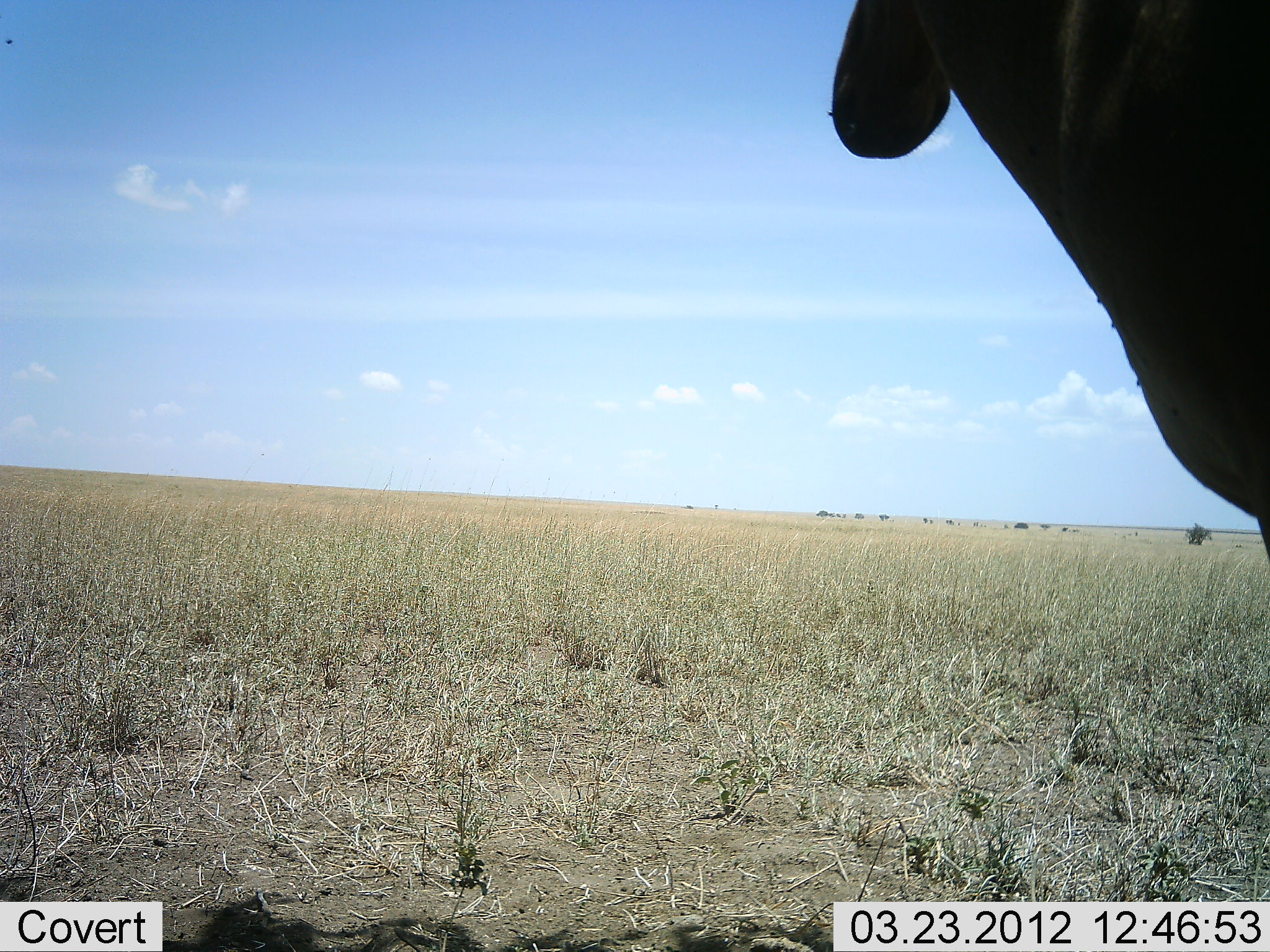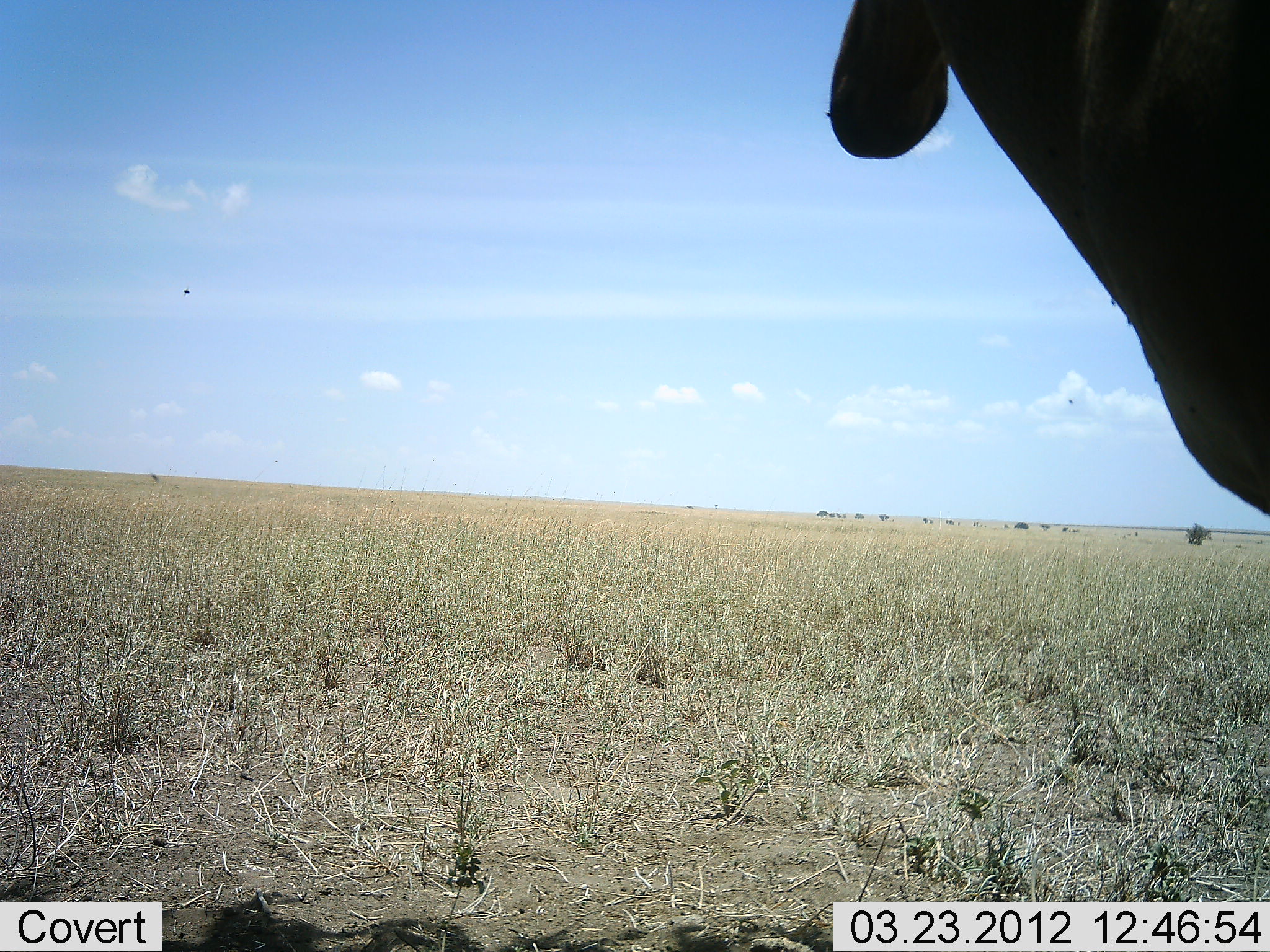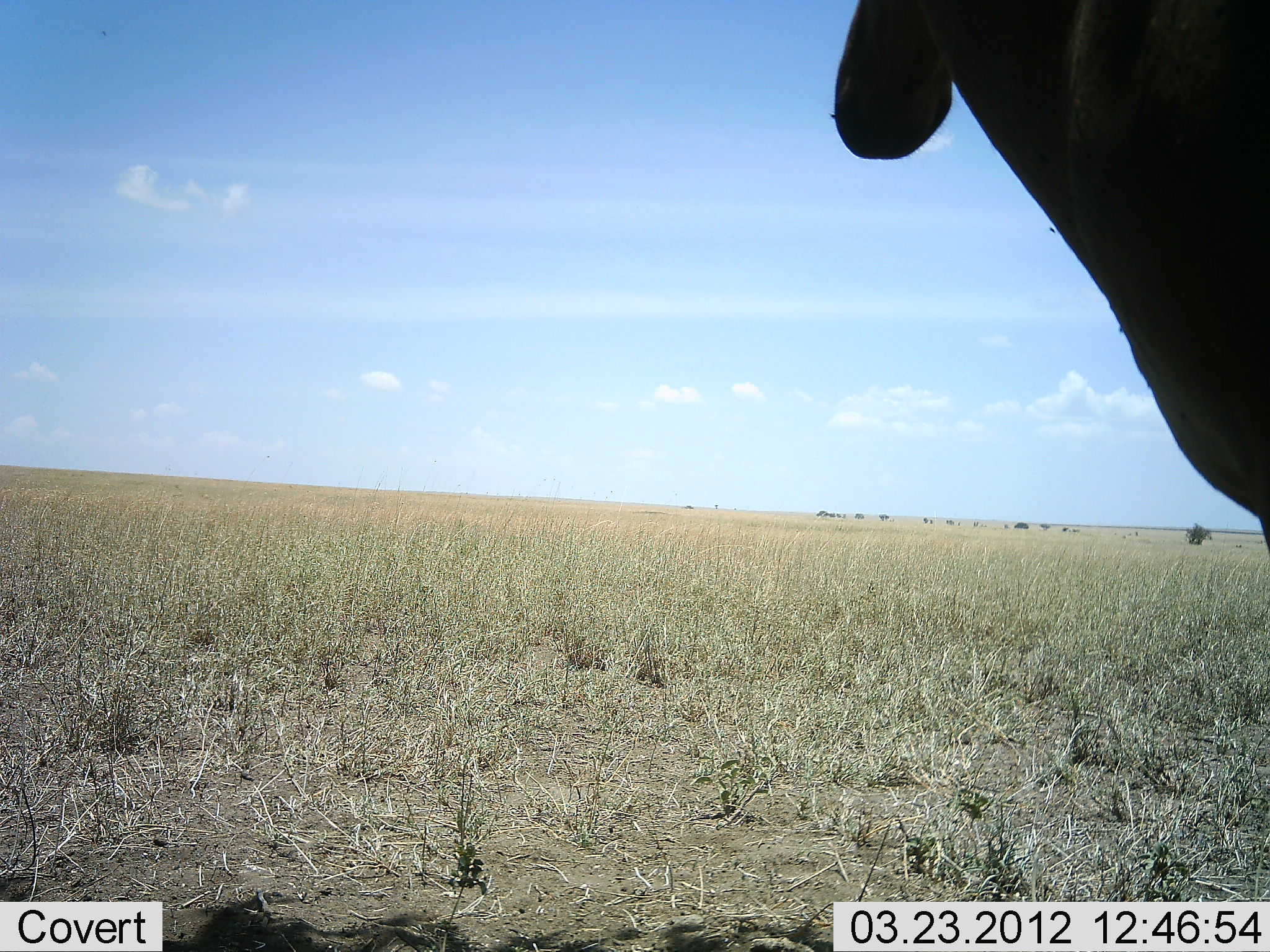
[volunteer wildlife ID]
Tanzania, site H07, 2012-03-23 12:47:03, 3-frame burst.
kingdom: Animalia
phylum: Chordata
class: Mammalia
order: Artiodactyla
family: Bovidae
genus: Alcelaphus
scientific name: Alcelaphus buselaphus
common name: hartebeest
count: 1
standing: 85%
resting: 15%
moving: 0%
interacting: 0%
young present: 0%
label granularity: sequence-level